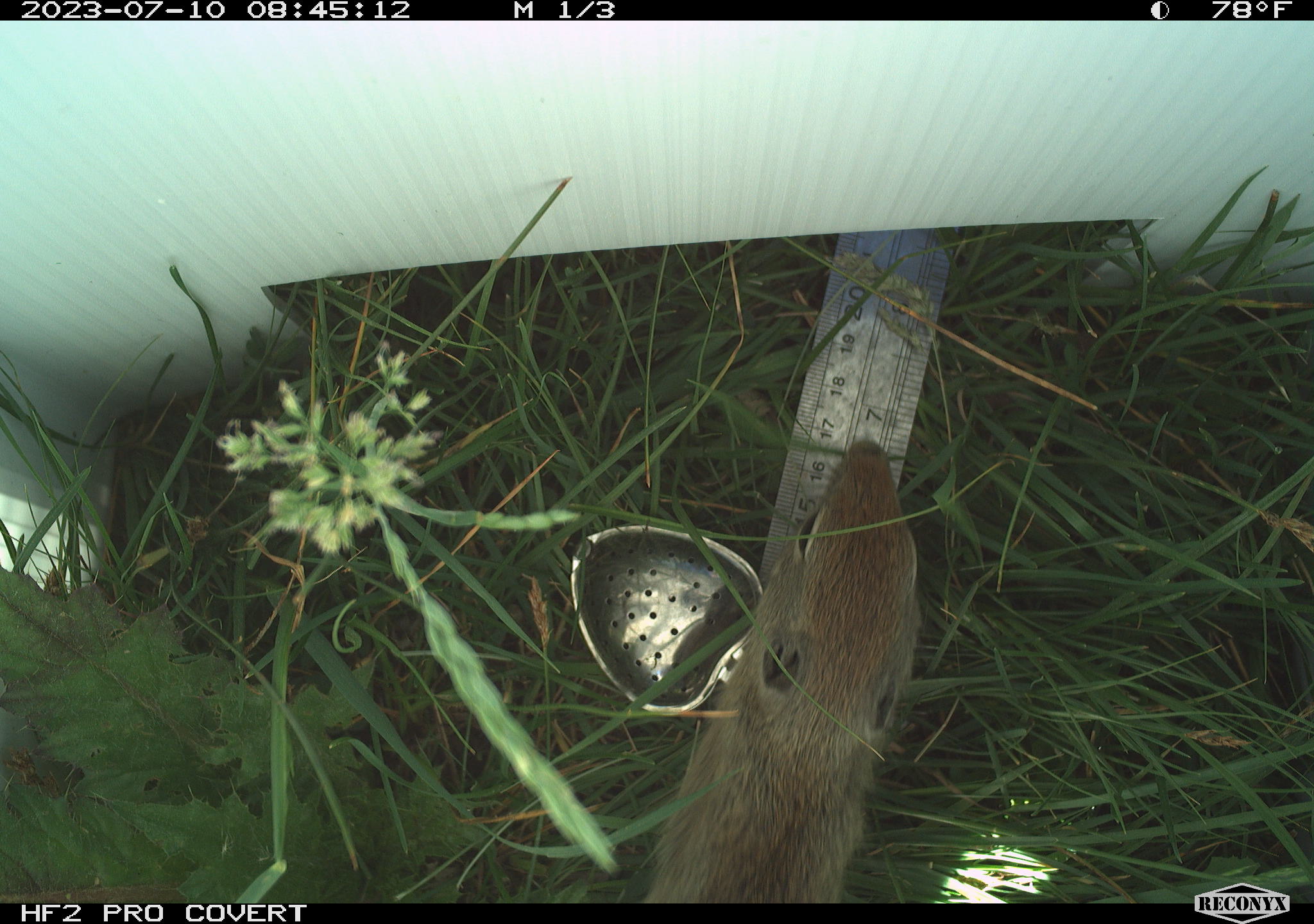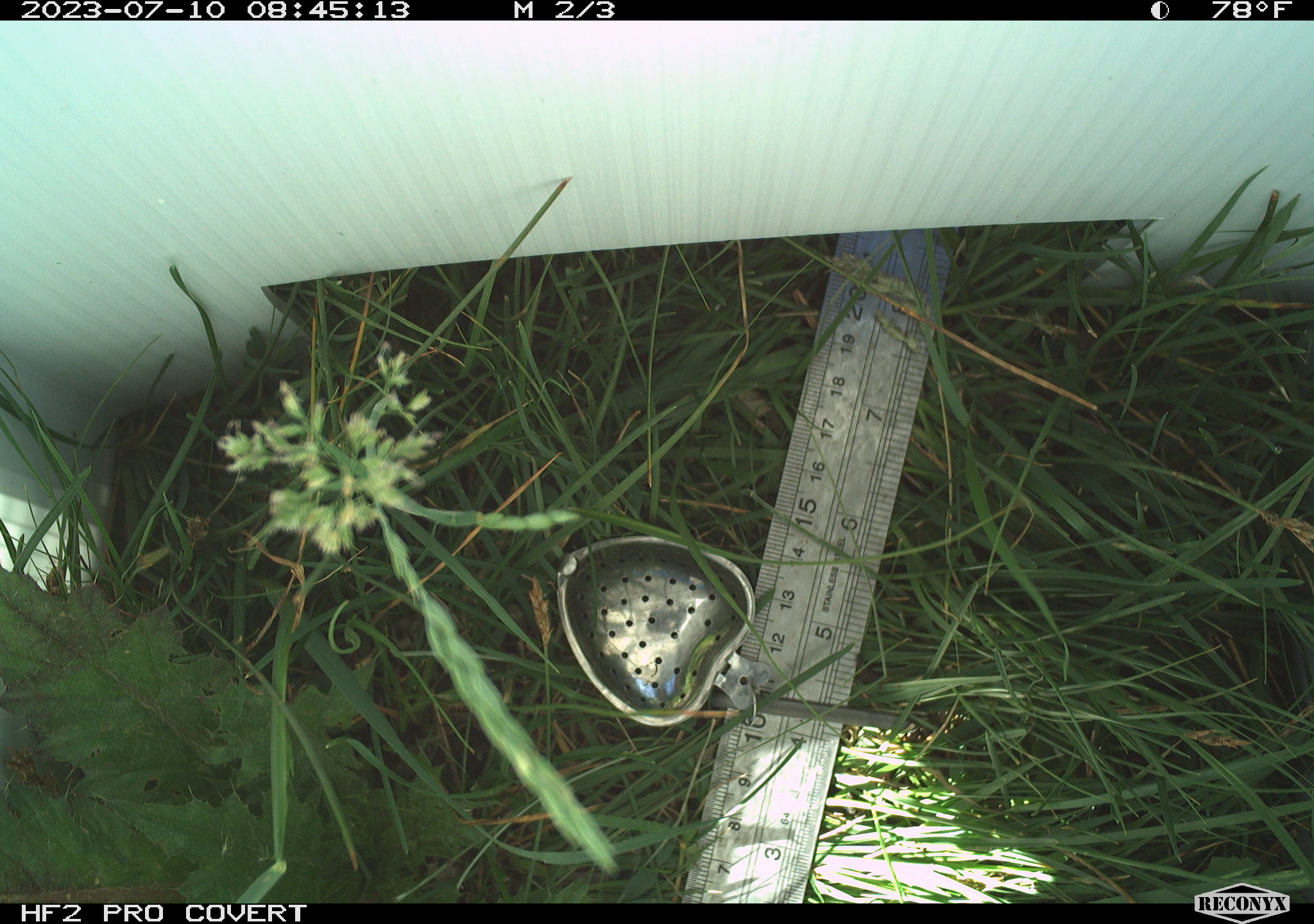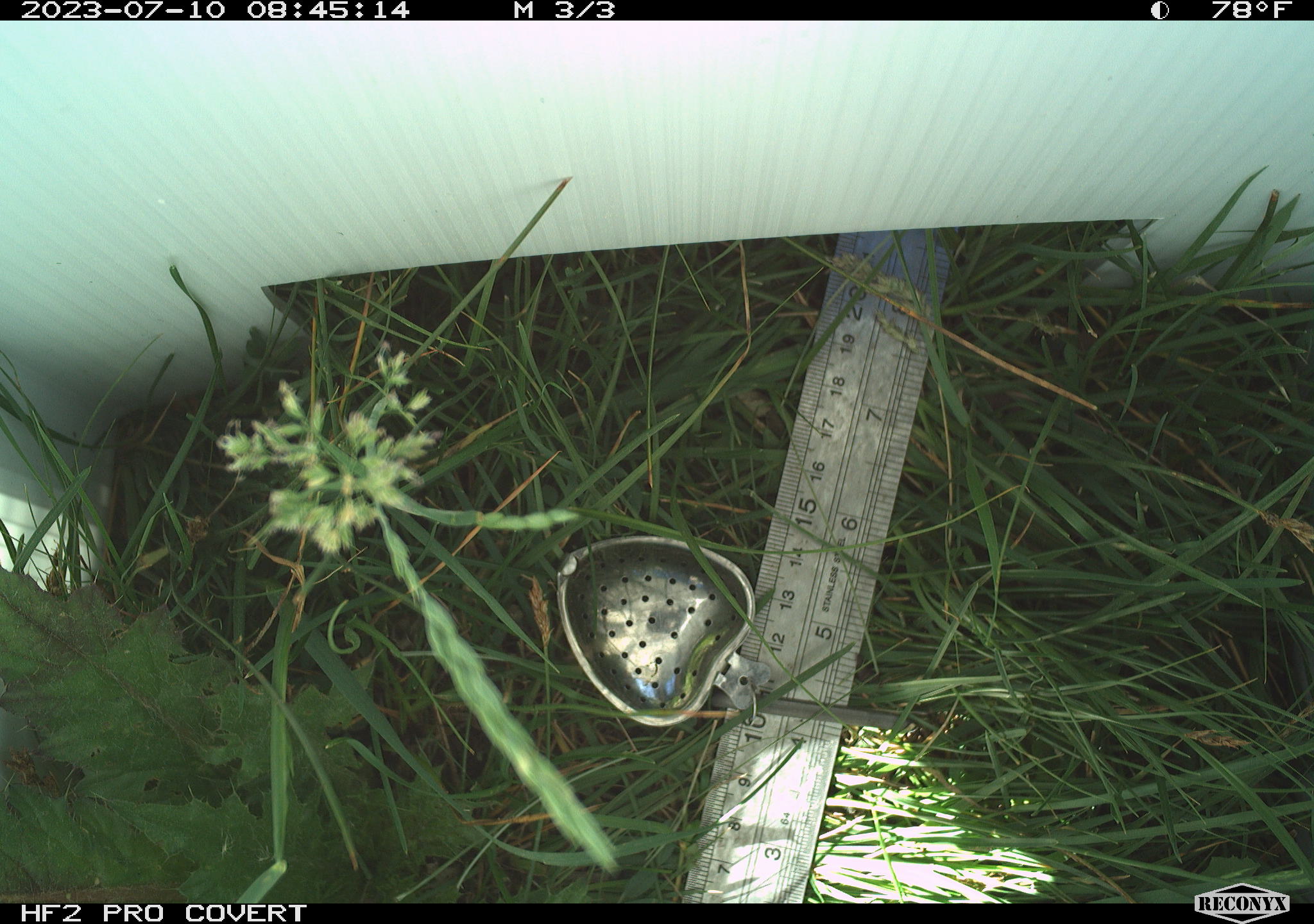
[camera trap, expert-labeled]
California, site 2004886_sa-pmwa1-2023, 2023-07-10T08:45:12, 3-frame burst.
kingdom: Animalia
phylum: Chordata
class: Mammalia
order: Rodentia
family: Sciuridae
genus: Urocitellus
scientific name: Urocitellus beldingi beldingi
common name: belding's ground squirrel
Belding's ground squirrel (Urocitellus beldingi beldingi).